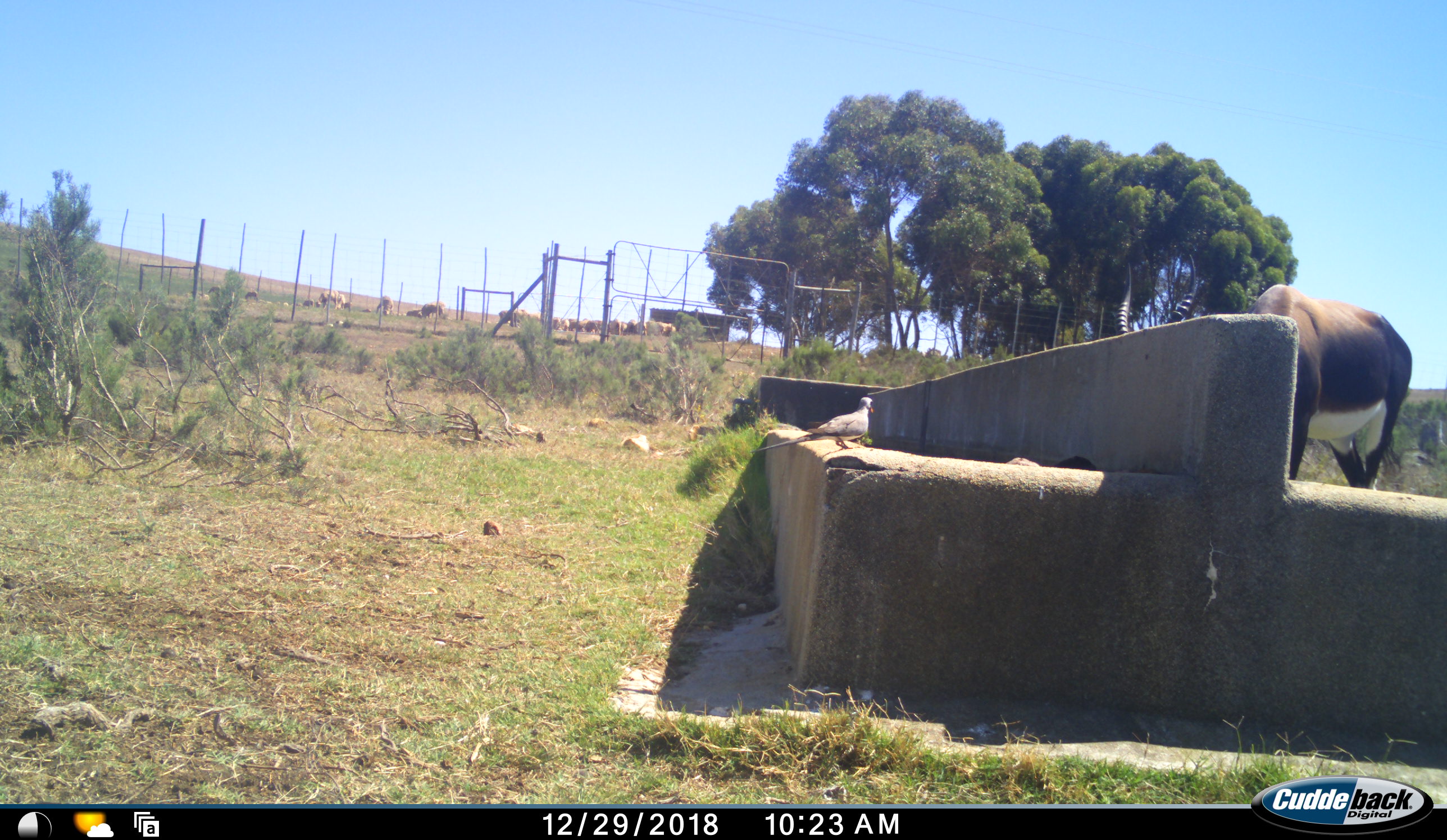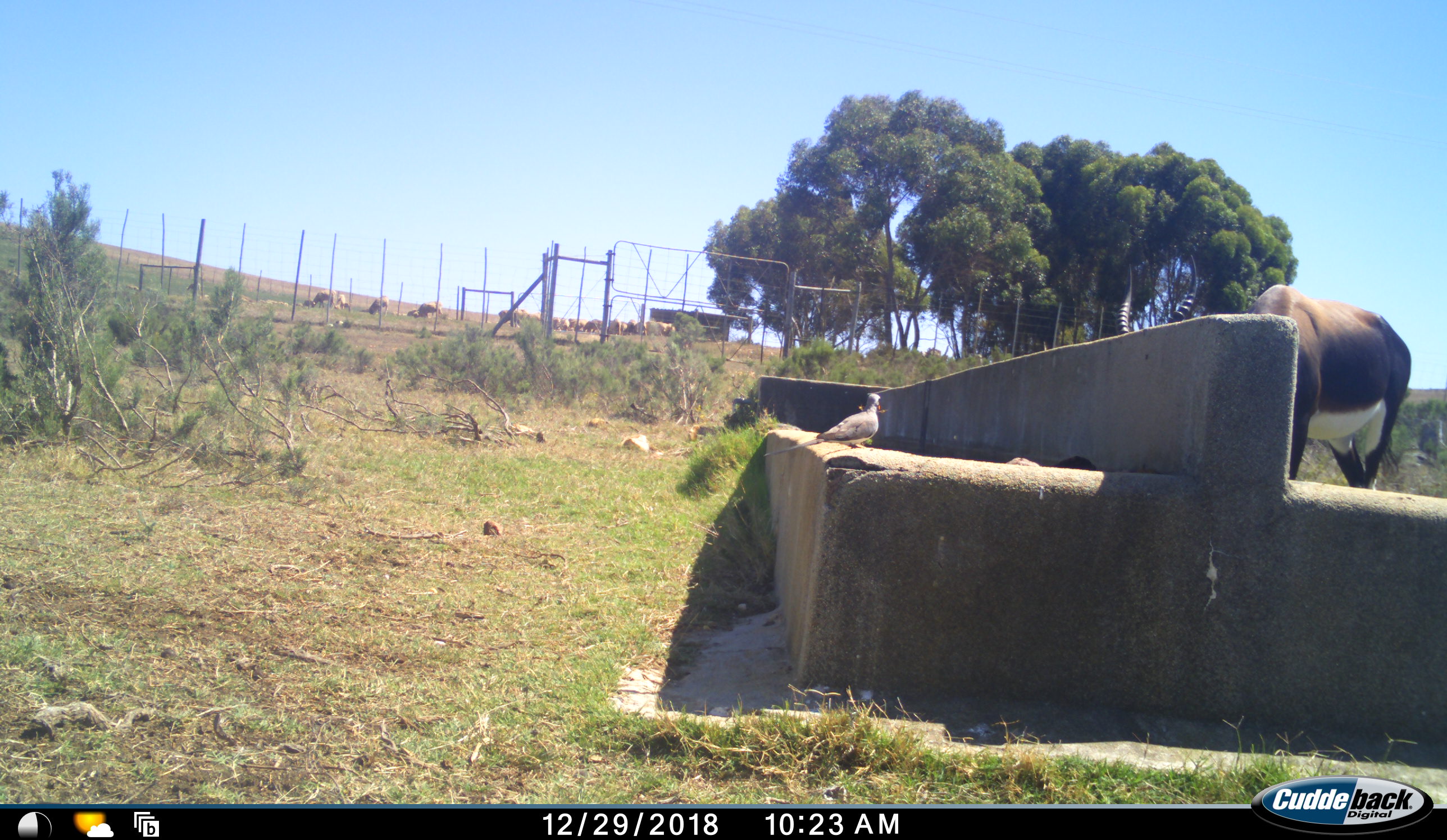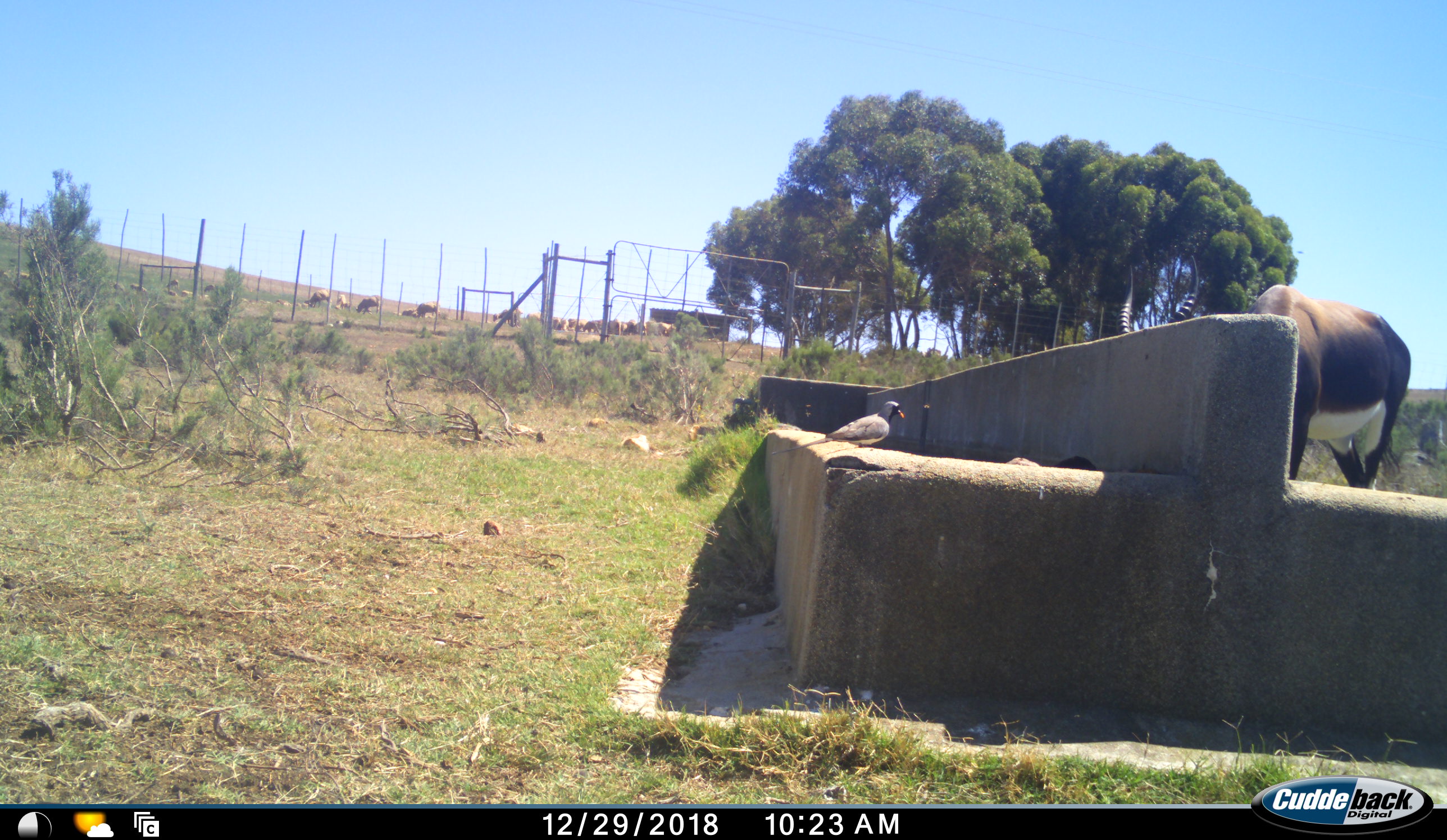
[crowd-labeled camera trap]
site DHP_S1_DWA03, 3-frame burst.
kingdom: Animalia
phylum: Chordata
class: Aves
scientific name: Aves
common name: bird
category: birdother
Birdother (bird) (Aves), count 1. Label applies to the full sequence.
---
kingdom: Animalia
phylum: Chordata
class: Mammalia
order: Artiodactyla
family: Bovidae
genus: Damaliscus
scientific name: Damaliscus pygargus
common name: bontebok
Bontebok (Damaliscus pygargus), count 1. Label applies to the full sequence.